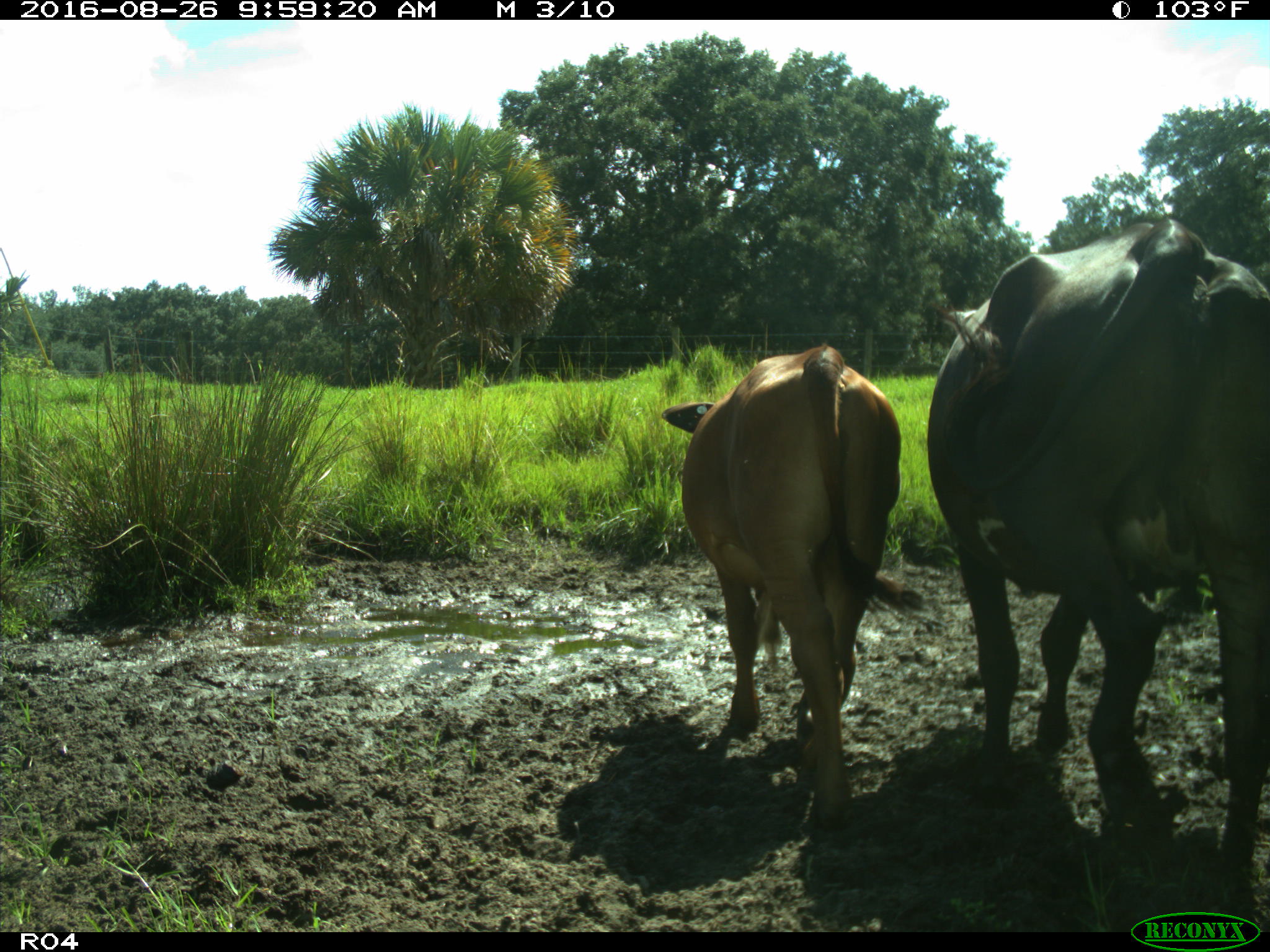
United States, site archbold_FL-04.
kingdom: Animalia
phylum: Chordata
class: Mammalia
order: Artiodactyla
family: Bovidae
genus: Bos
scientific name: Bos taurus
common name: domestic cow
Bos taurus (domestic cow).